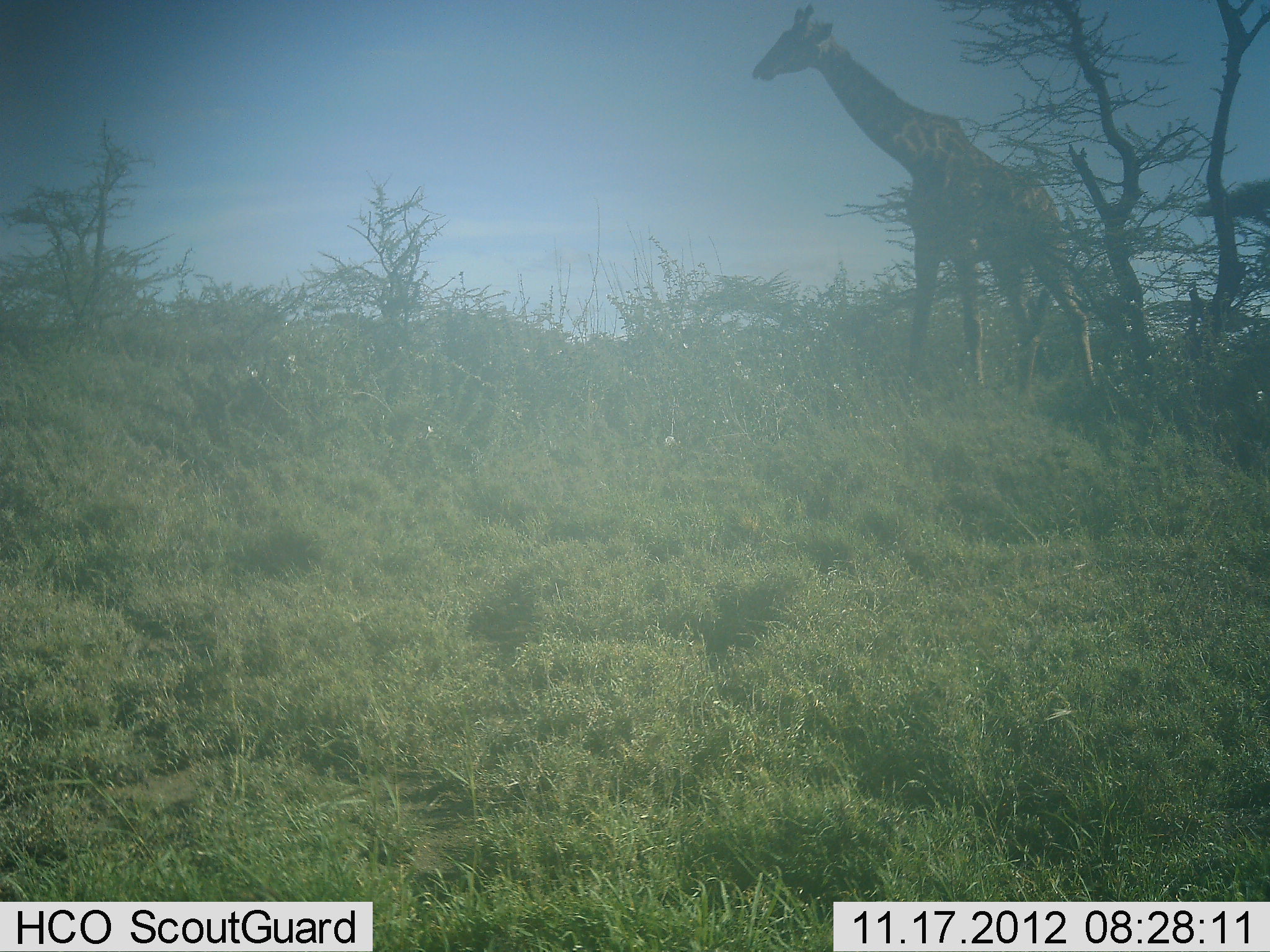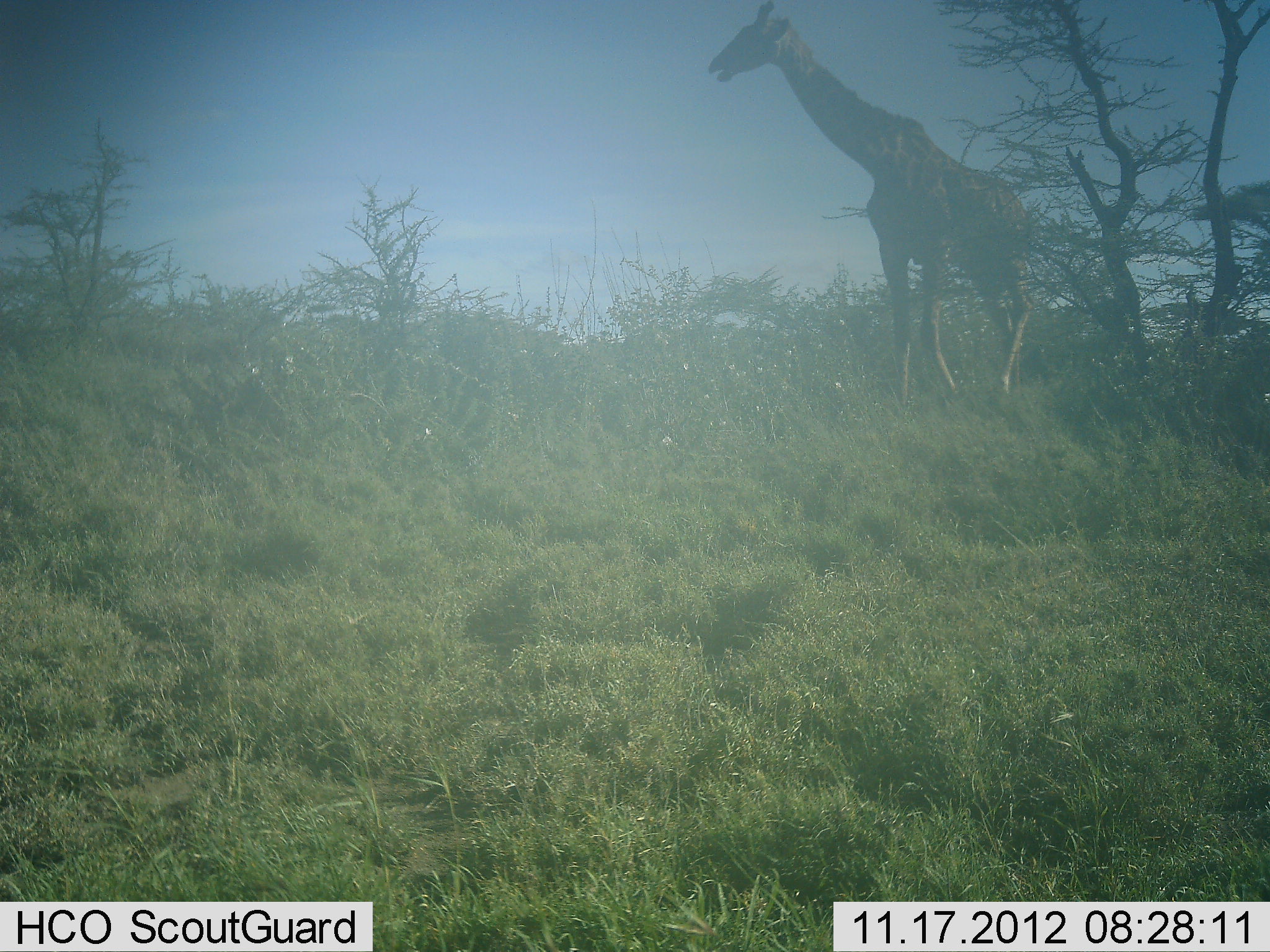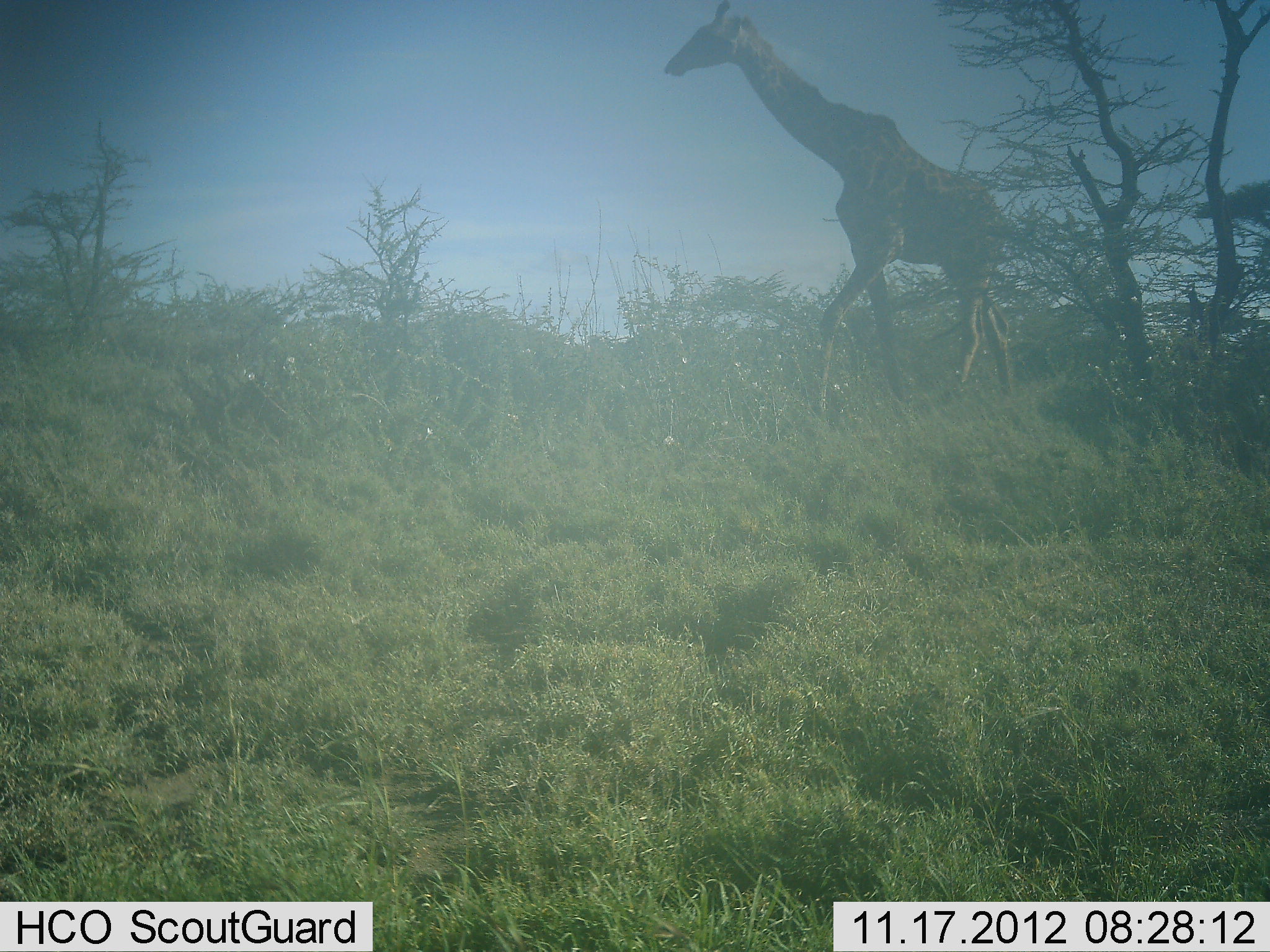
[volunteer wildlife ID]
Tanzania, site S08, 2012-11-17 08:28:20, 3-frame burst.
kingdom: Animalia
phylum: Chordata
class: Mammalia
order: Artiodactyla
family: Giraffidae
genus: Giraffa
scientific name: Giraffa camelopardalis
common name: giraffe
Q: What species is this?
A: Giraffe (Giraffa camelopardalis).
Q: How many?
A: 1.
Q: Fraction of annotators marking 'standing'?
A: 0%.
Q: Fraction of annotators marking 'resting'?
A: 0%.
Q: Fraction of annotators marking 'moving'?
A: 100%.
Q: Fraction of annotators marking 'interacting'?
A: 0%.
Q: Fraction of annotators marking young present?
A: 0%.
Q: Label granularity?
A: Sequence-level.